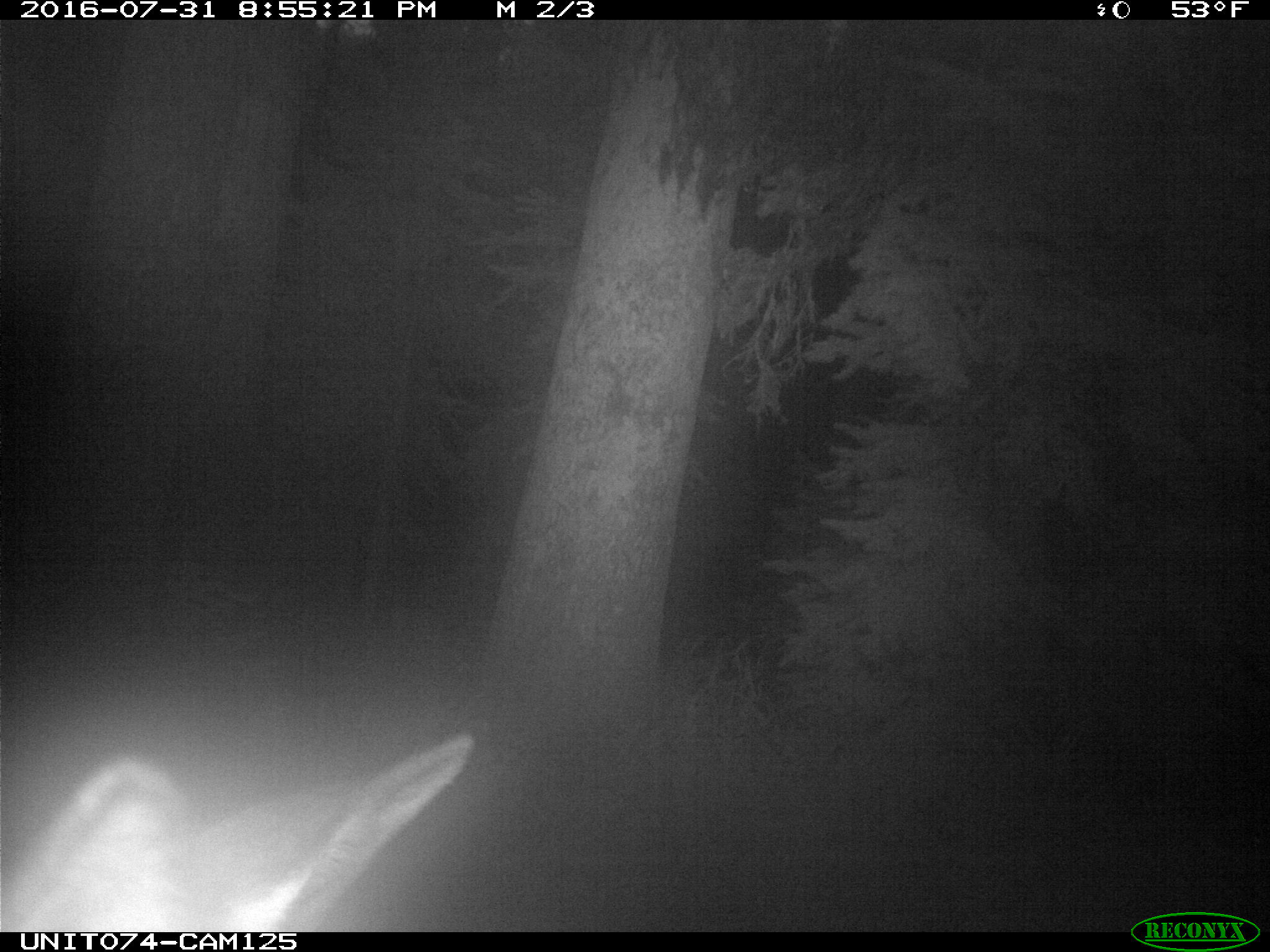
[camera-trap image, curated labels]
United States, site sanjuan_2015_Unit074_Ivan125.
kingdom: Animalia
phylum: Chordata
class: Mammalia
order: Artiodactyla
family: Cervidae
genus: Cervus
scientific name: Cervus elaphus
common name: red deer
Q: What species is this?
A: Cervus elaphus (red deer).